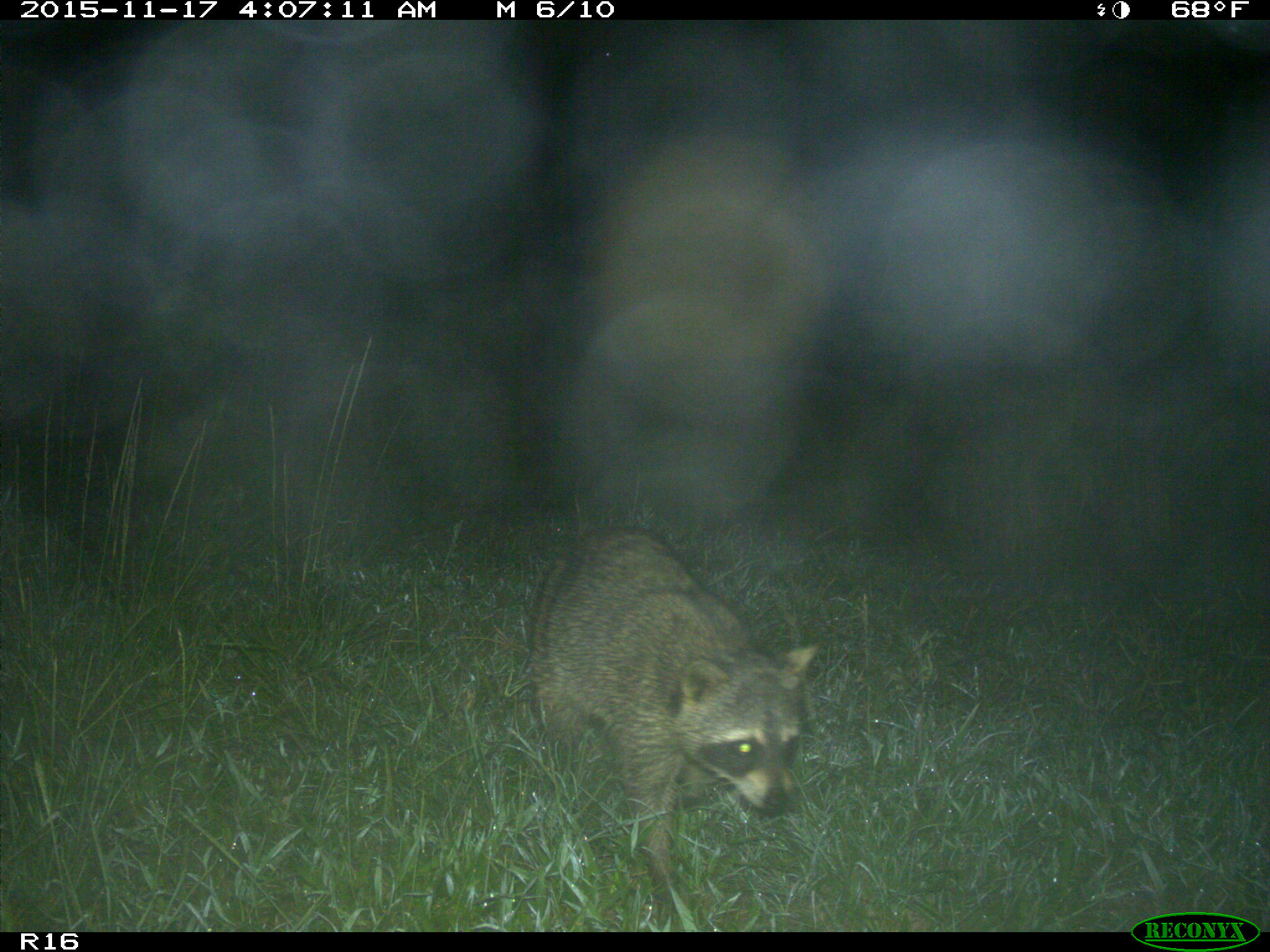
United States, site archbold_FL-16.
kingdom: Animalia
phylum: Chordata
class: Mammalia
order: Carnivora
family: Procyonidae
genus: Procyon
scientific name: Procyon lotor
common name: common raccoon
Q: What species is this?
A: Procyon lotor (common raccoon).